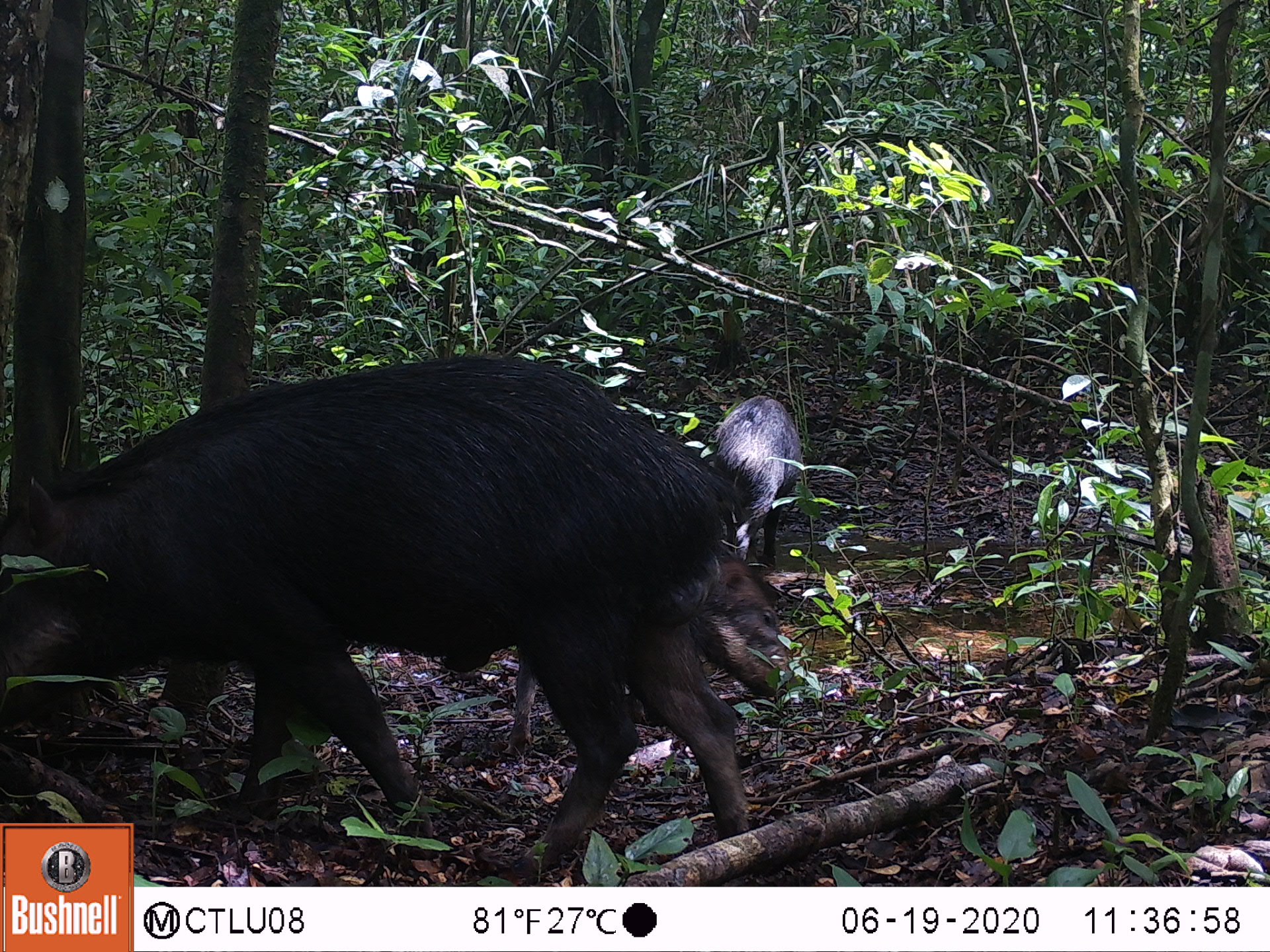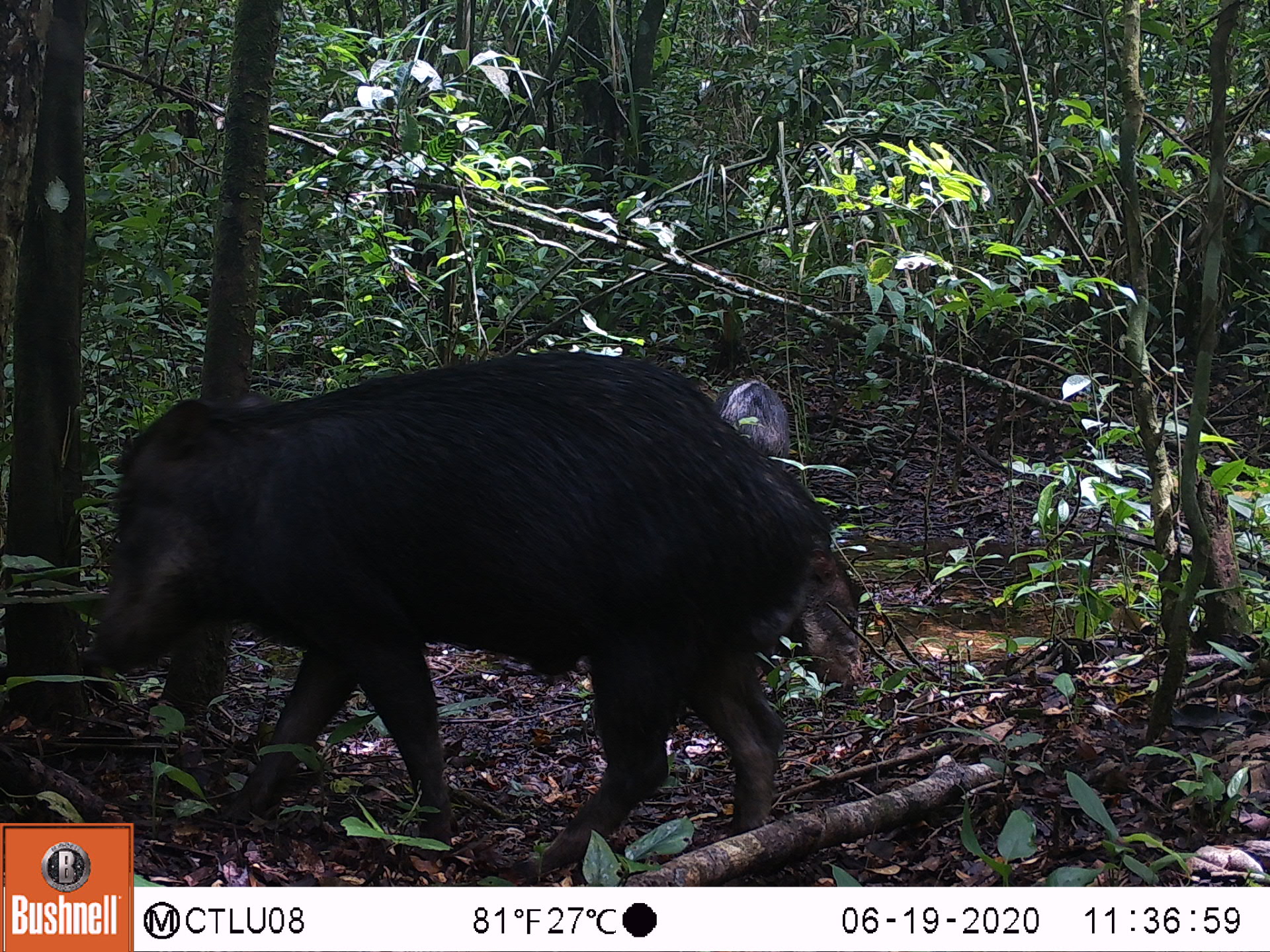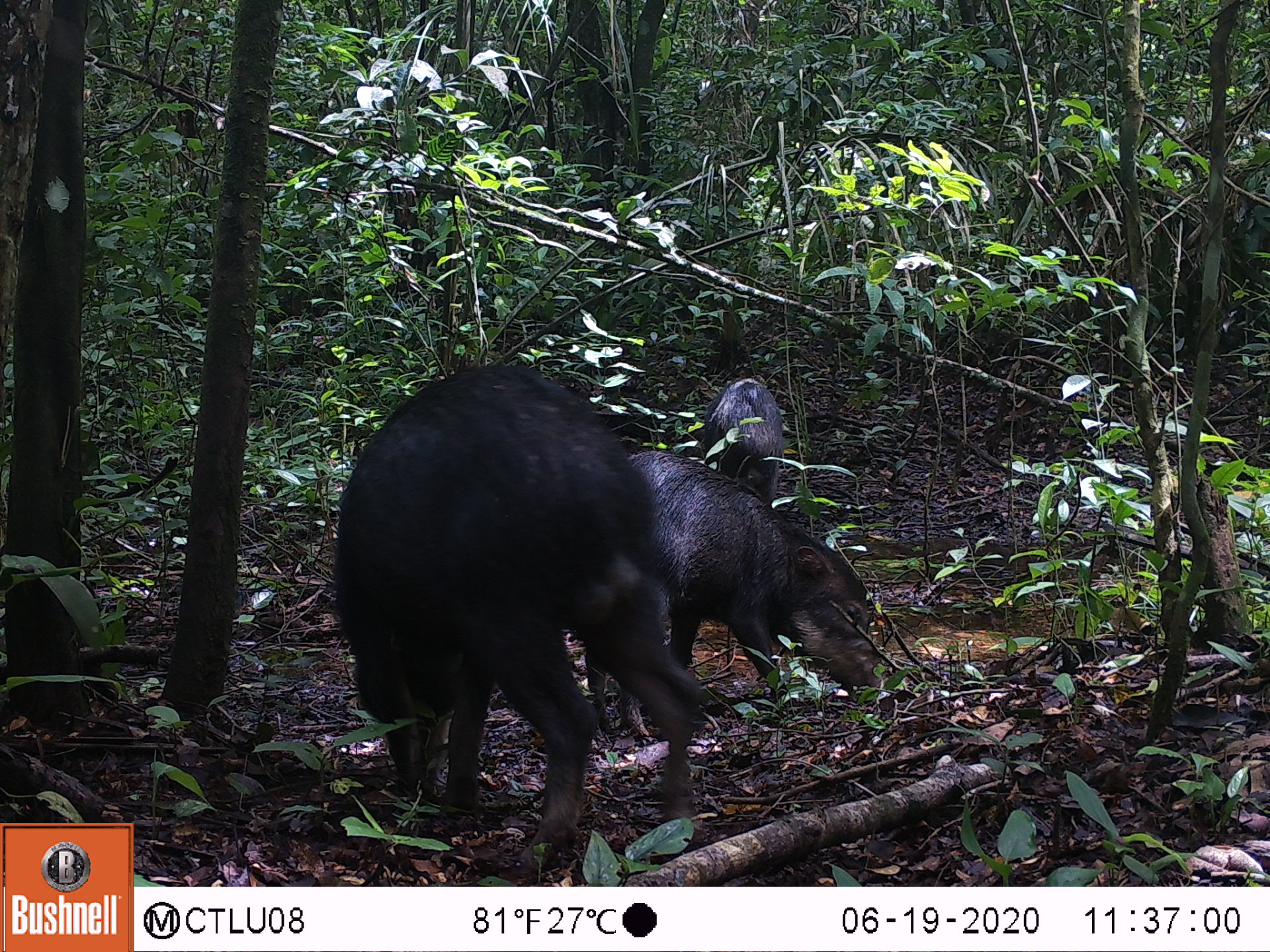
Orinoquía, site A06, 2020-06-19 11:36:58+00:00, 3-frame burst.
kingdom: Animalia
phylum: Chordata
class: Mammalia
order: Artiodactyla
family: Tayassuidae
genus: Tayassu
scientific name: Tayassu pecari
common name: white-lipped peccary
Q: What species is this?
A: White-lipped peccary (Tayassu pecari).